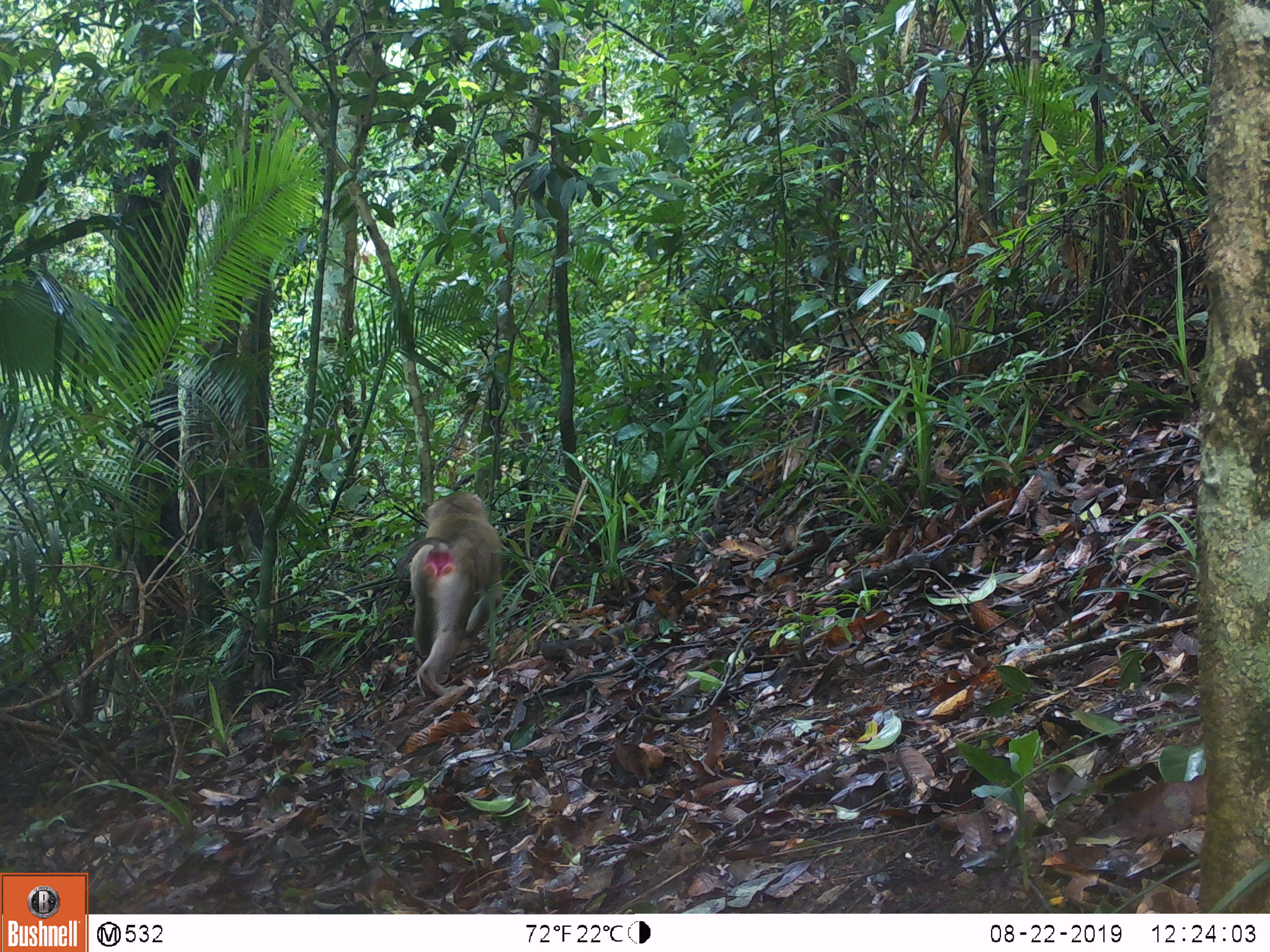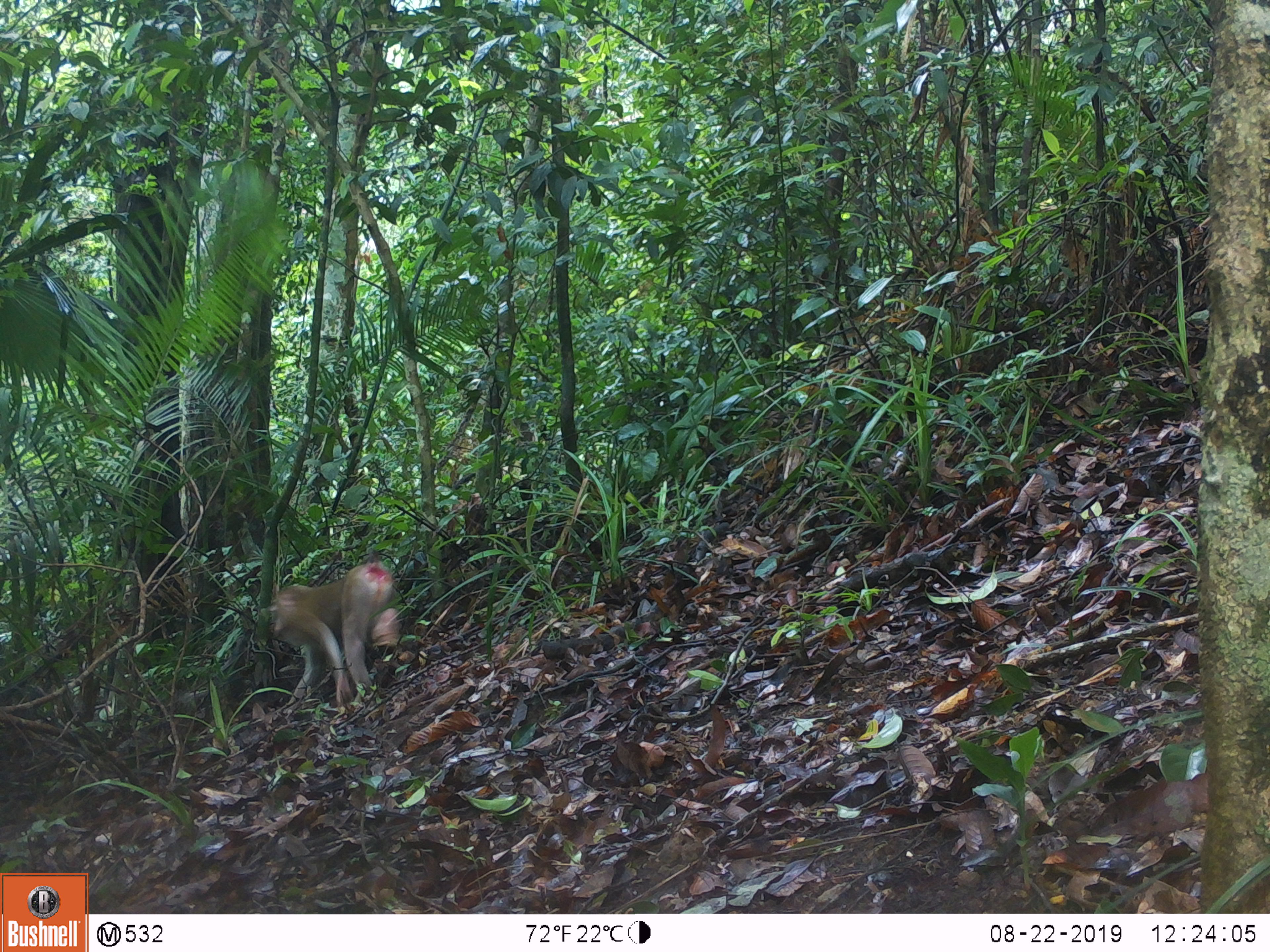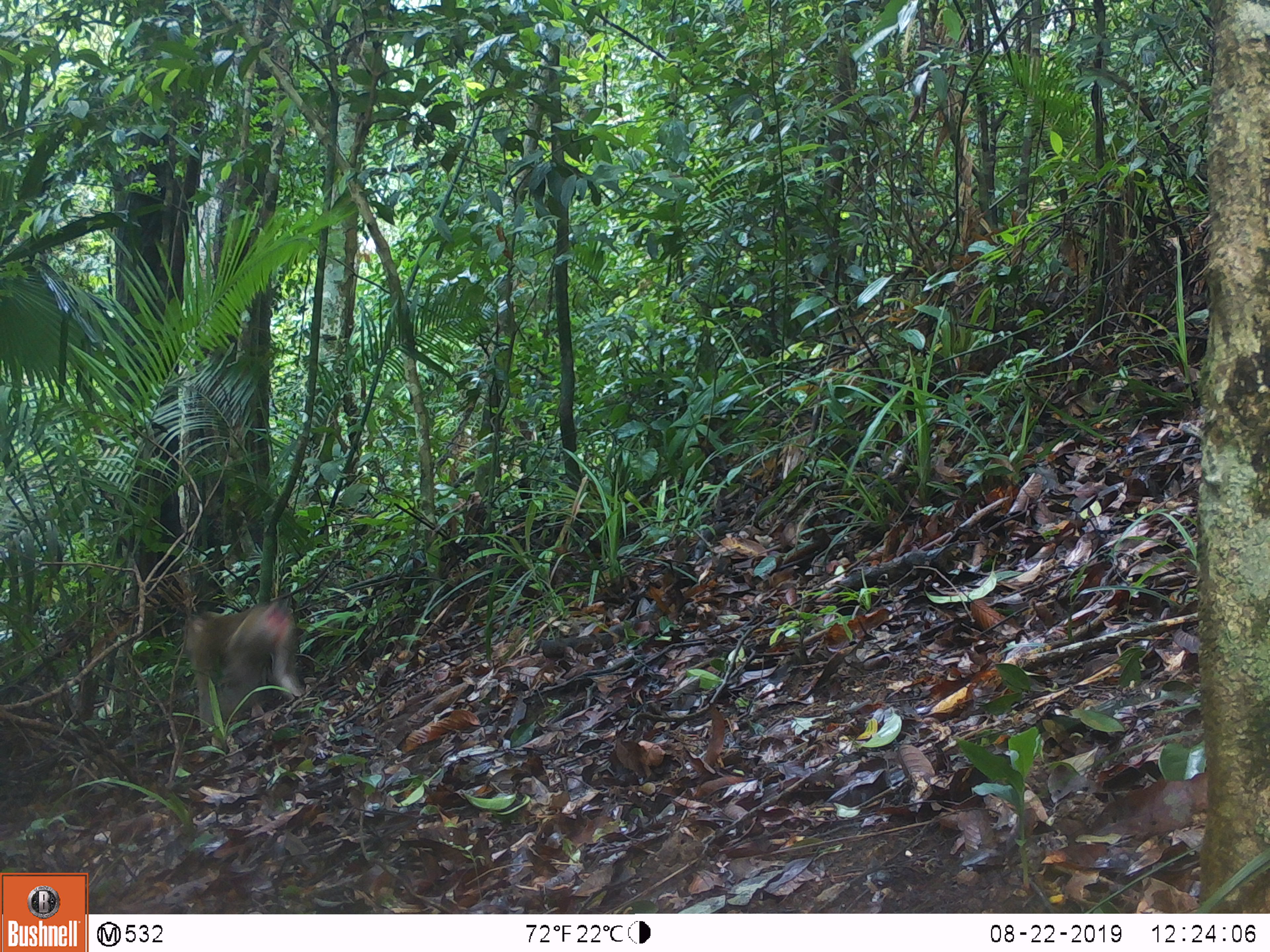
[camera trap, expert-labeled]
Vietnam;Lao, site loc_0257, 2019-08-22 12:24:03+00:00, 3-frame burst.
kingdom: Animalia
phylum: Chordata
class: Mammalia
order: Primates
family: Cercopithecidae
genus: Macaca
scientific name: Macaca nemestrina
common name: pig-tailed macaque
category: pig tailed macaque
Pig tailed macaque (pig-tailed macaque) (Macaca nemestrina). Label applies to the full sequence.